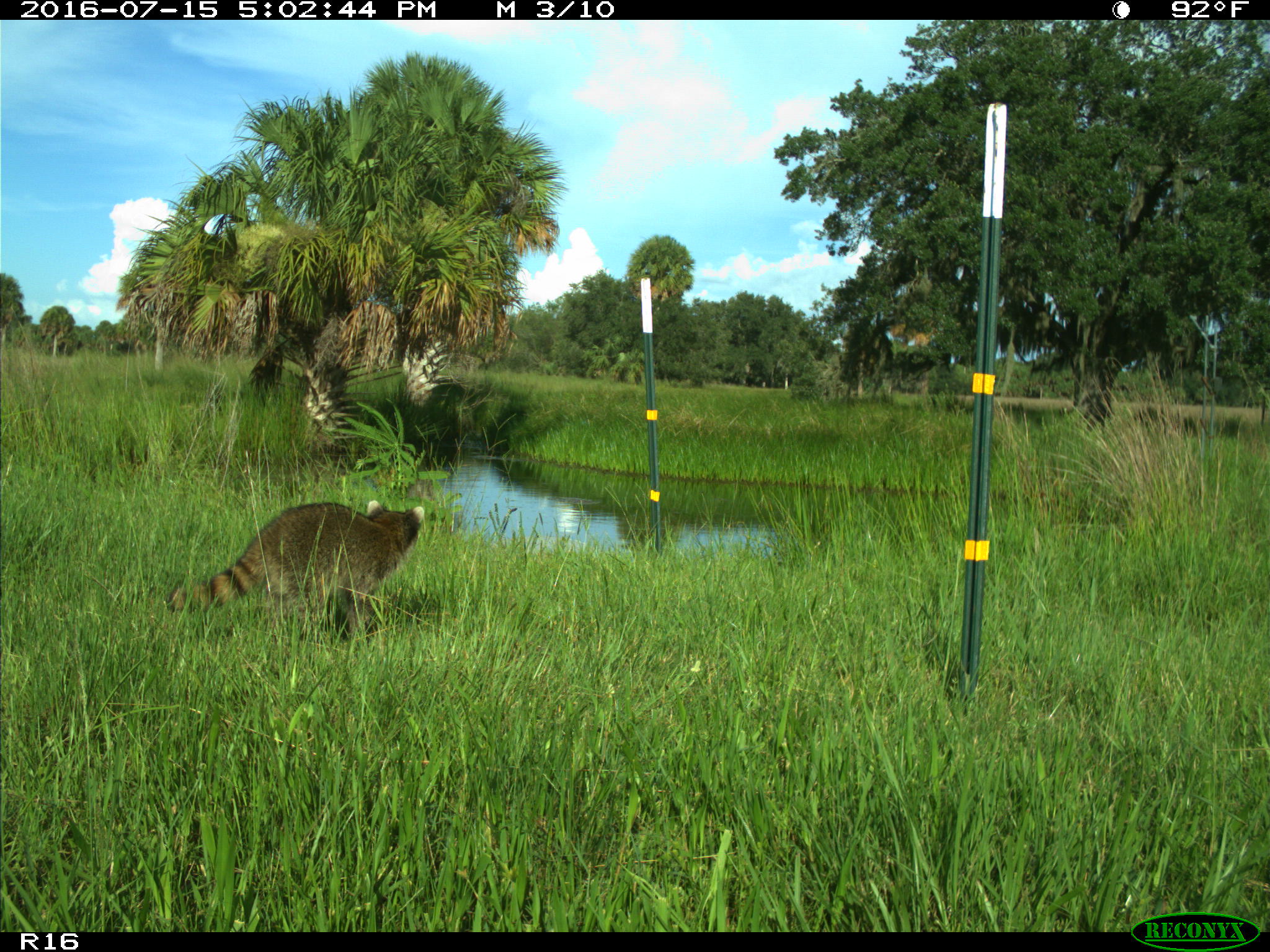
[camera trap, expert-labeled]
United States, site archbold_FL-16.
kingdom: Animalia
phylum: Chordata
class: Mammalia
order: Carnivora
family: Procyonidae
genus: Procyon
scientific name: Procyon lotor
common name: common raccoon